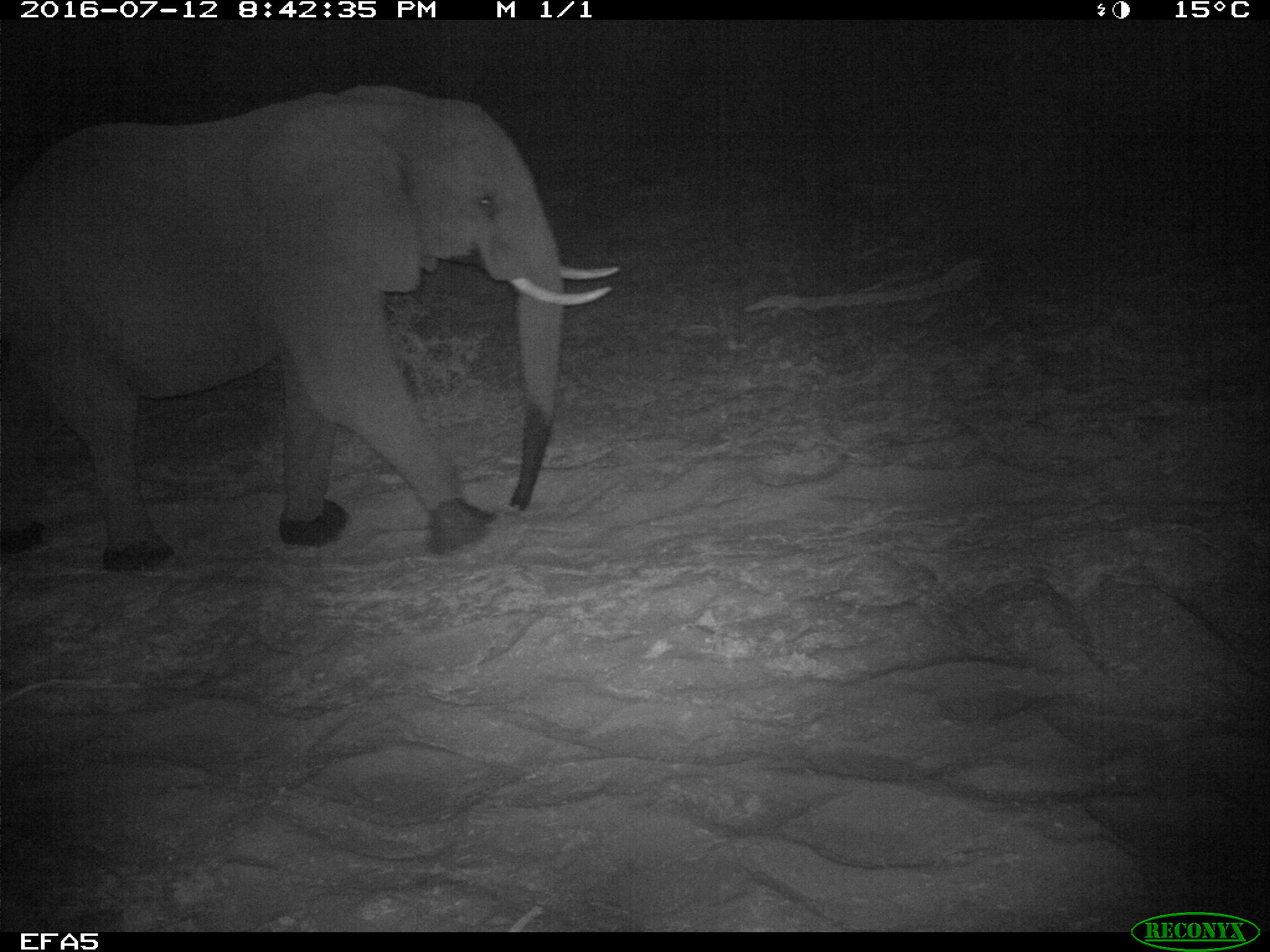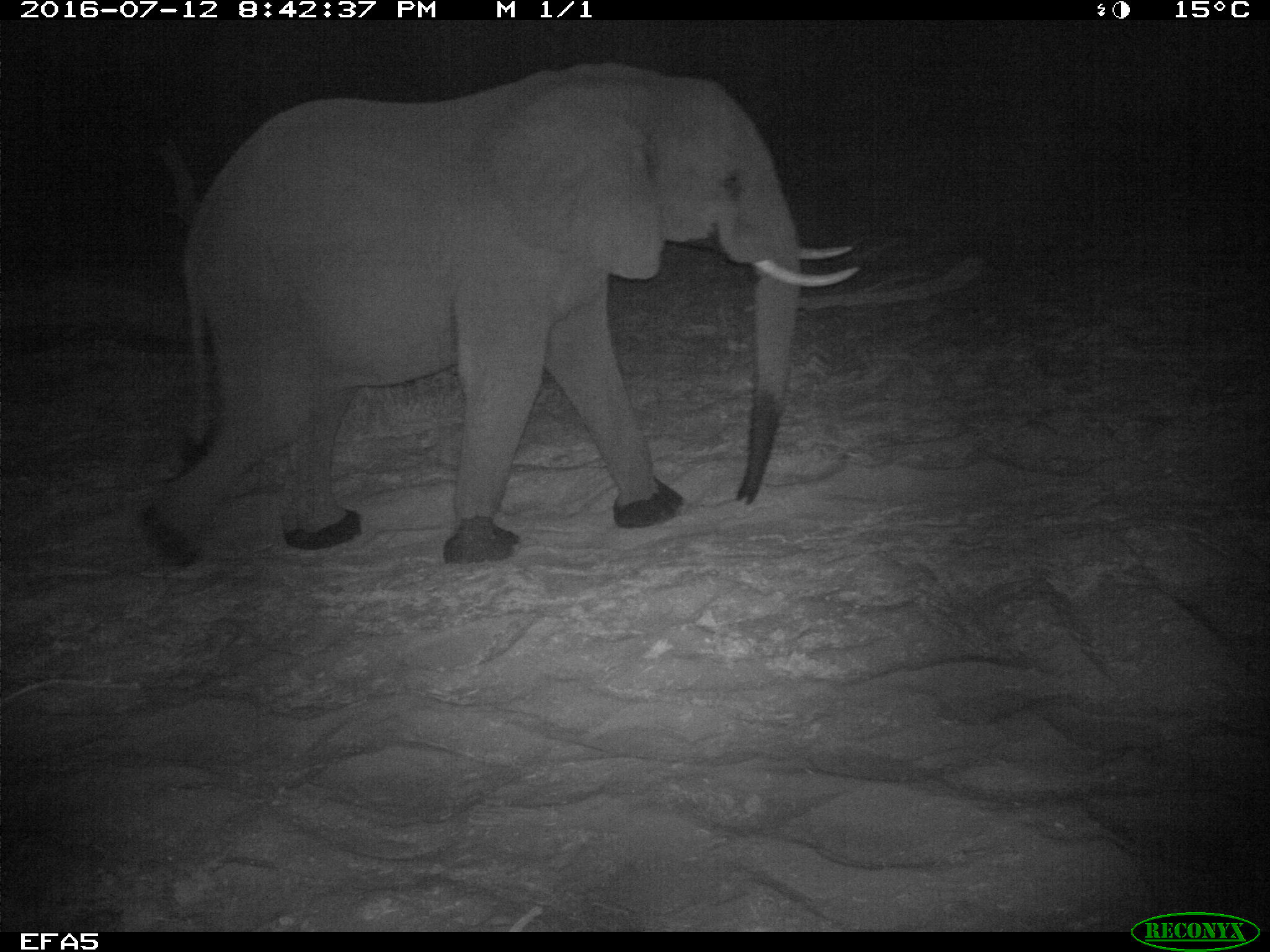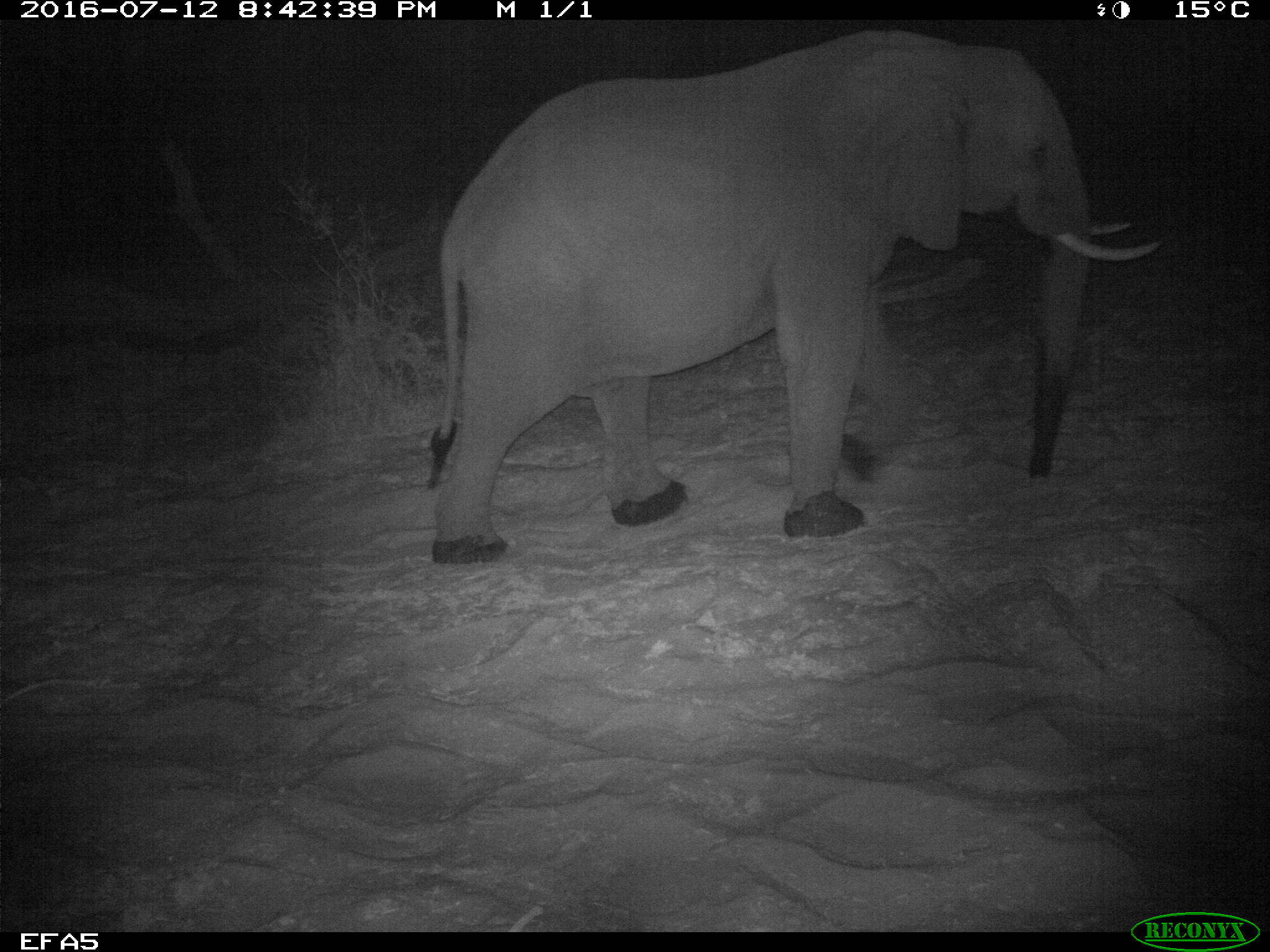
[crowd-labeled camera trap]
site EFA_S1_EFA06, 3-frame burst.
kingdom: Animalia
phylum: Chordata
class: Mammalia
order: Proboscidea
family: Elephantidae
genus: Loxodonta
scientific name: Loxodonta africana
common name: african bush elephant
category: elephant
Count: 1.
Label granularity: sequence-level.